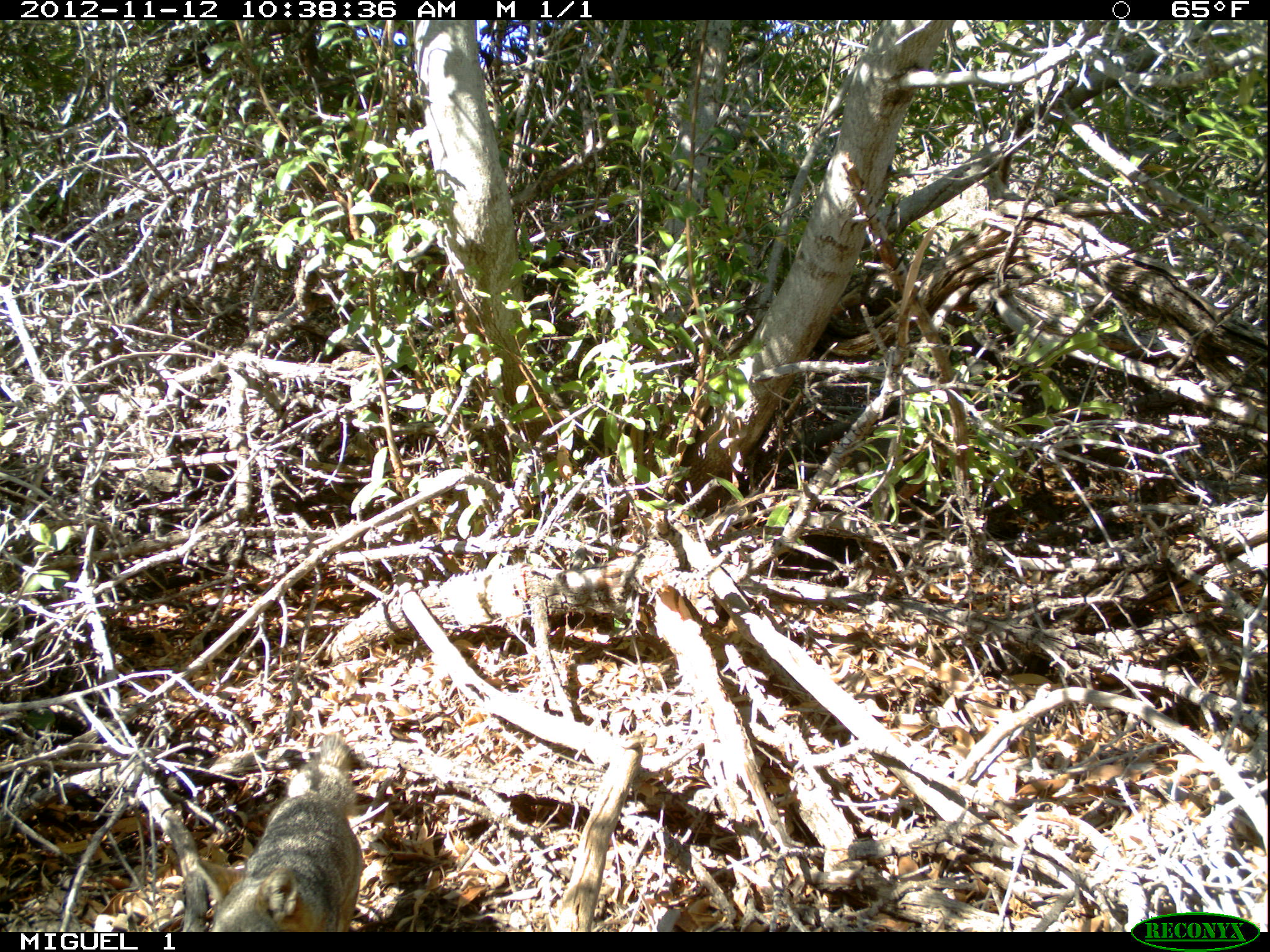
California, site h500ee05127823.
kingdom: Animalia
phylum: Chordata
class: Mammalia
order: Carnivora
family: Canidae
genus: Urocyon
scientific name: Urocyon littoralis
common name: island fox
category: fox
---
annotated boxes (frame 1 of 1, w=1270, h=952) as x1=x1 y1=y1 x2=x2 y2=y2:
fox: x1=209 y1=733 x2=363 y2=932